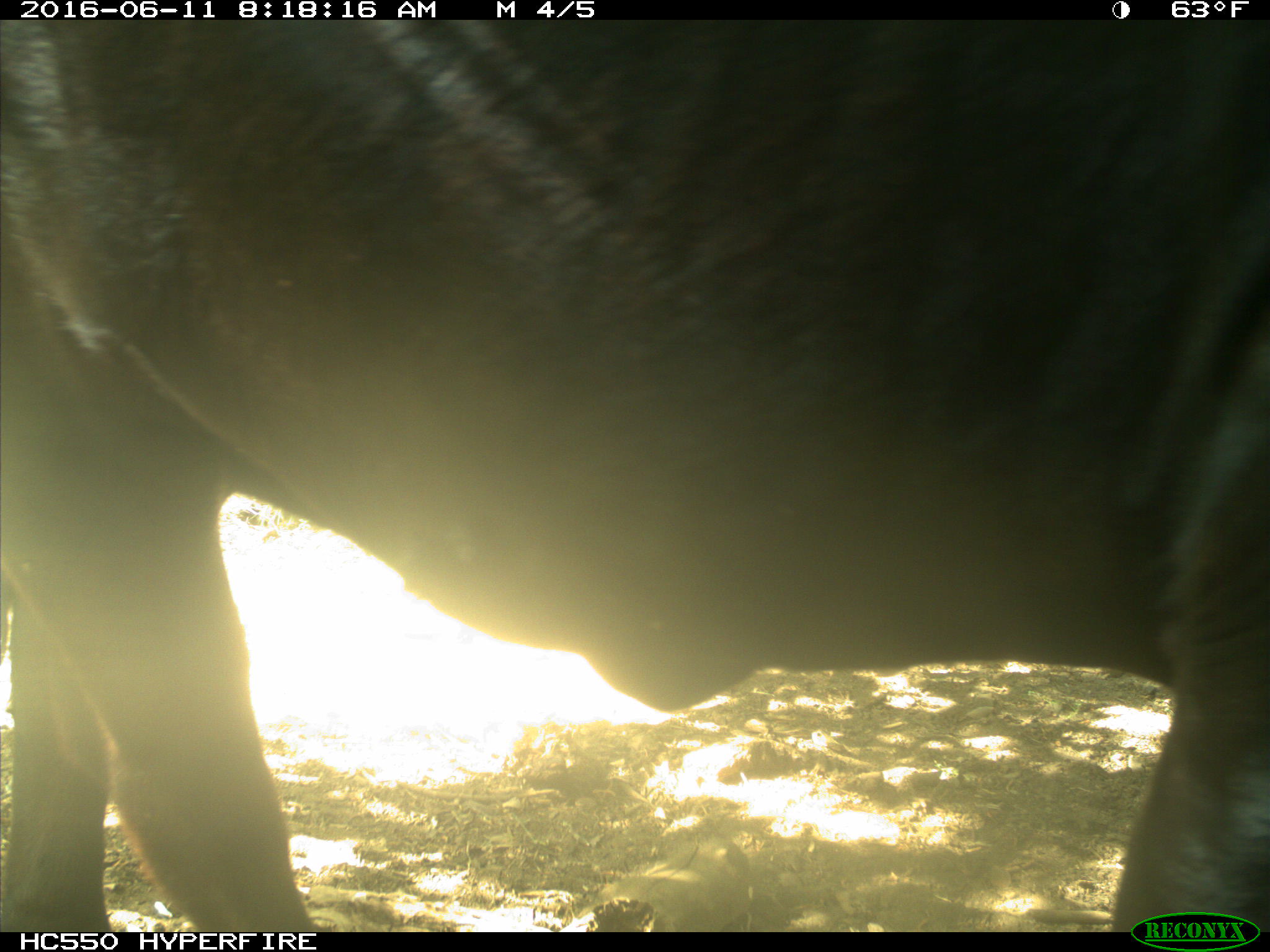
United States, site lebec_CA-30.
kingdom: Animalia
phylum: Chordata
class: Mammalia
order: Artiodactyla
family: Bovidae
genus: Bos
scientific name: Bos taurus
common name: domestic cow